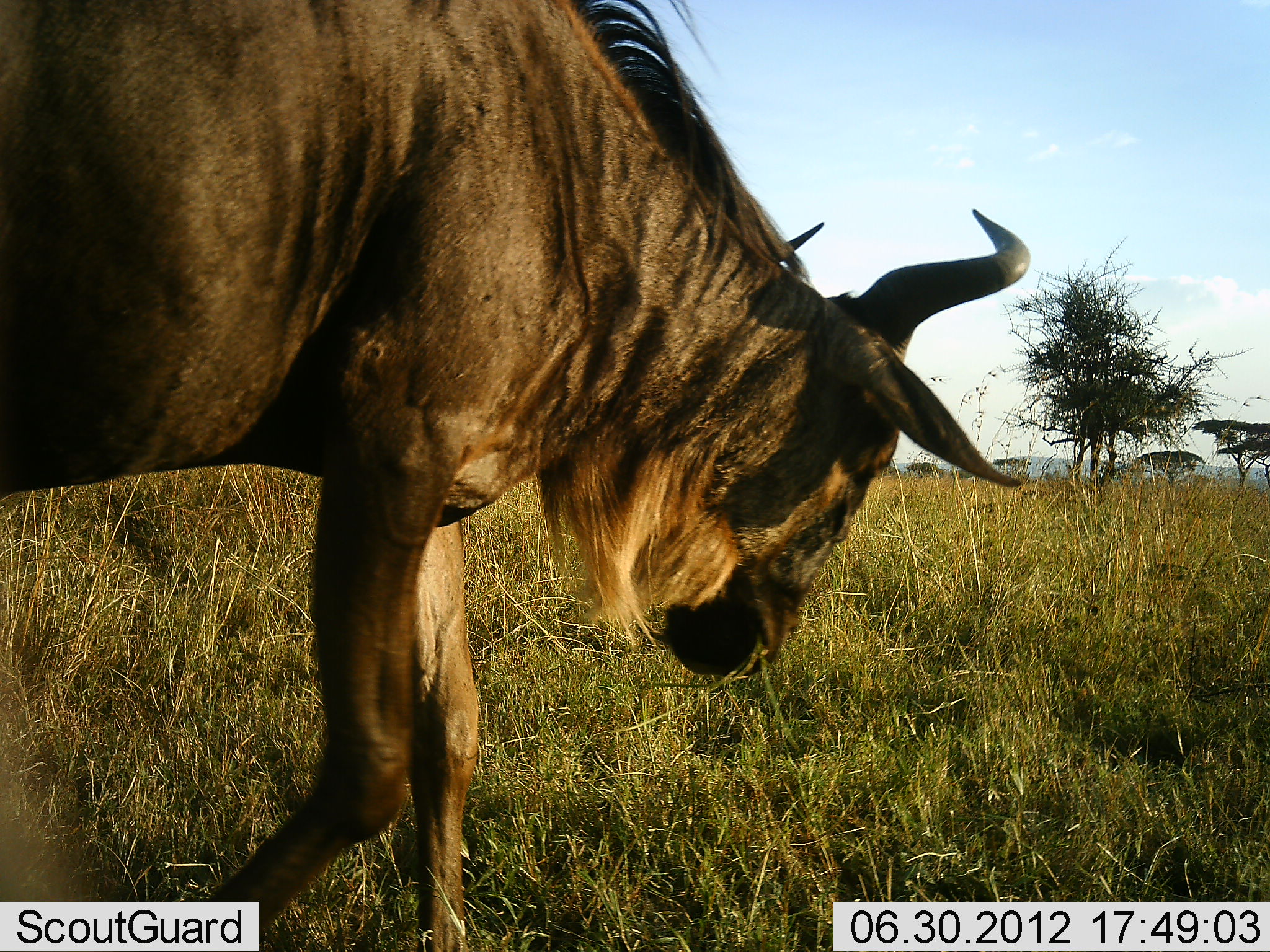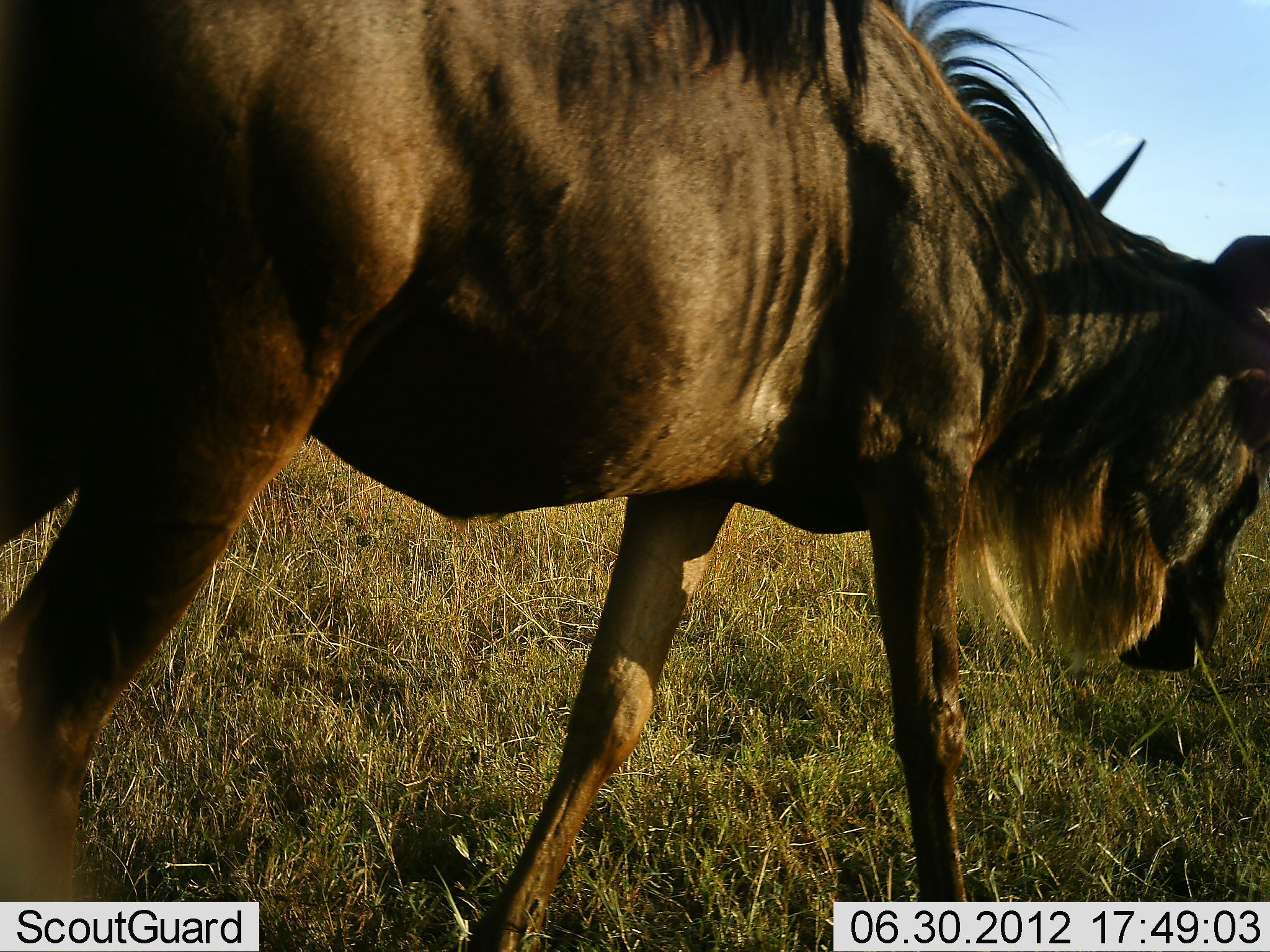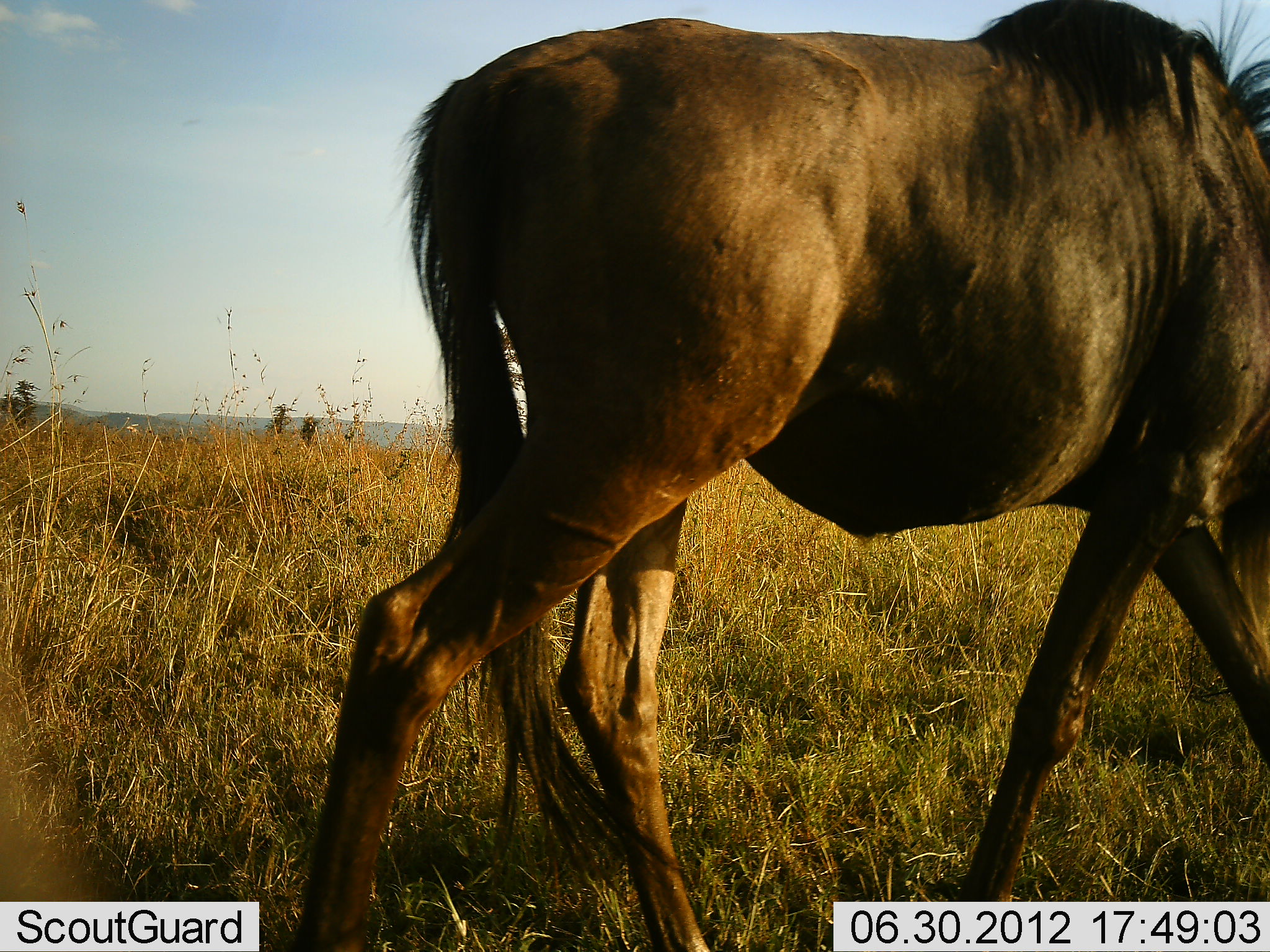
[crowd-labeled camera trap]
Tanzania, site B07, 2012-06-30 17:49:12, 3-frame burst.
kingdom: Animalia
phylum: Chordata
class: Mammalia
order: Artiodactyla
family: Bovidae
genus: Connochaetes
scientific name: Connochaetes taurinus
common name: blue wildebeest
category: wildebeest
Wildebeest (blue wildebeest) (Connochaetes taurinus), count 1. Behavior (volunteer vote fractions): standing 10%, resting 0%, moving 100%, interacting 0%. Young present (vote fraction): 0%. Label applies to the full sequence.